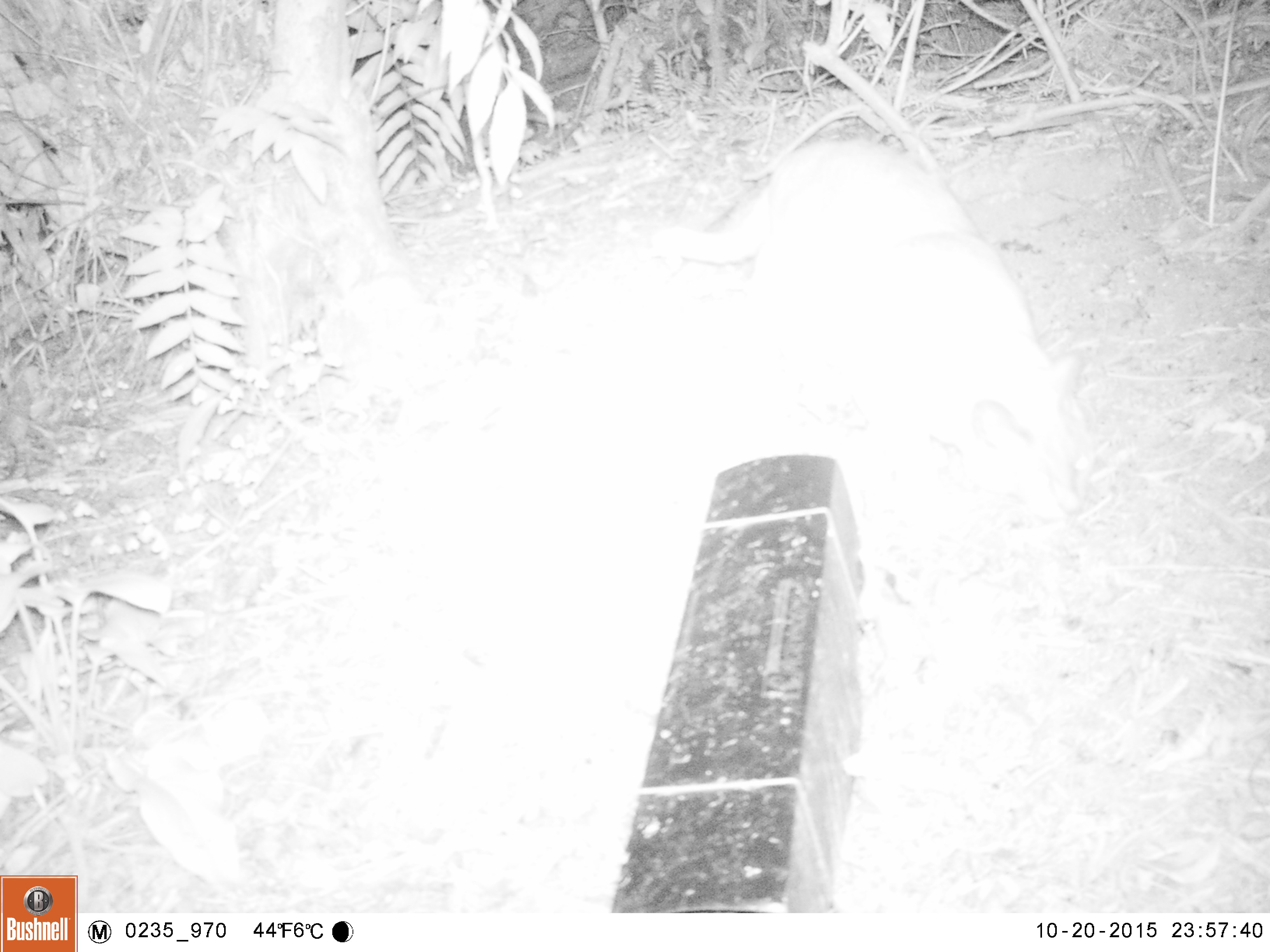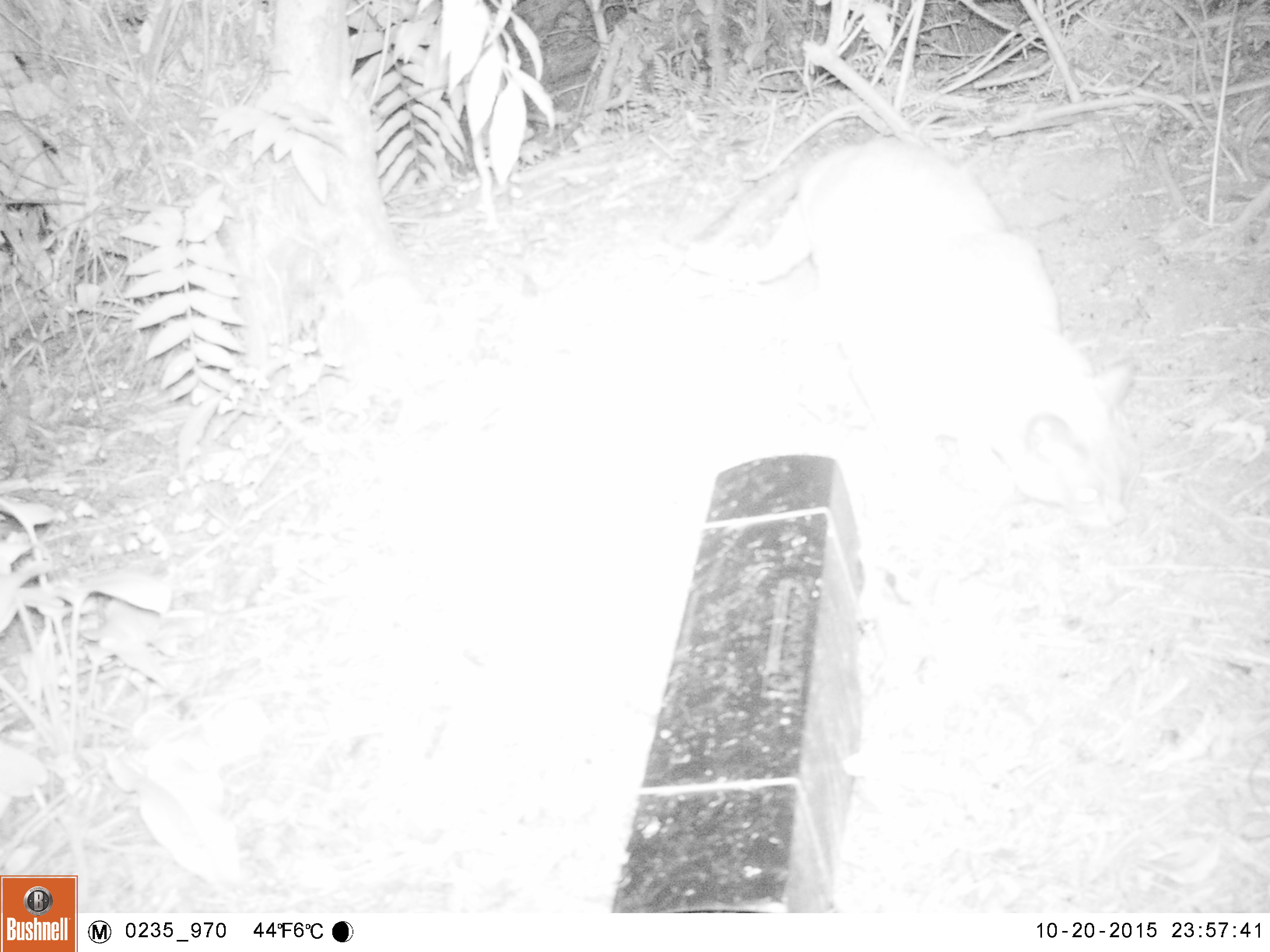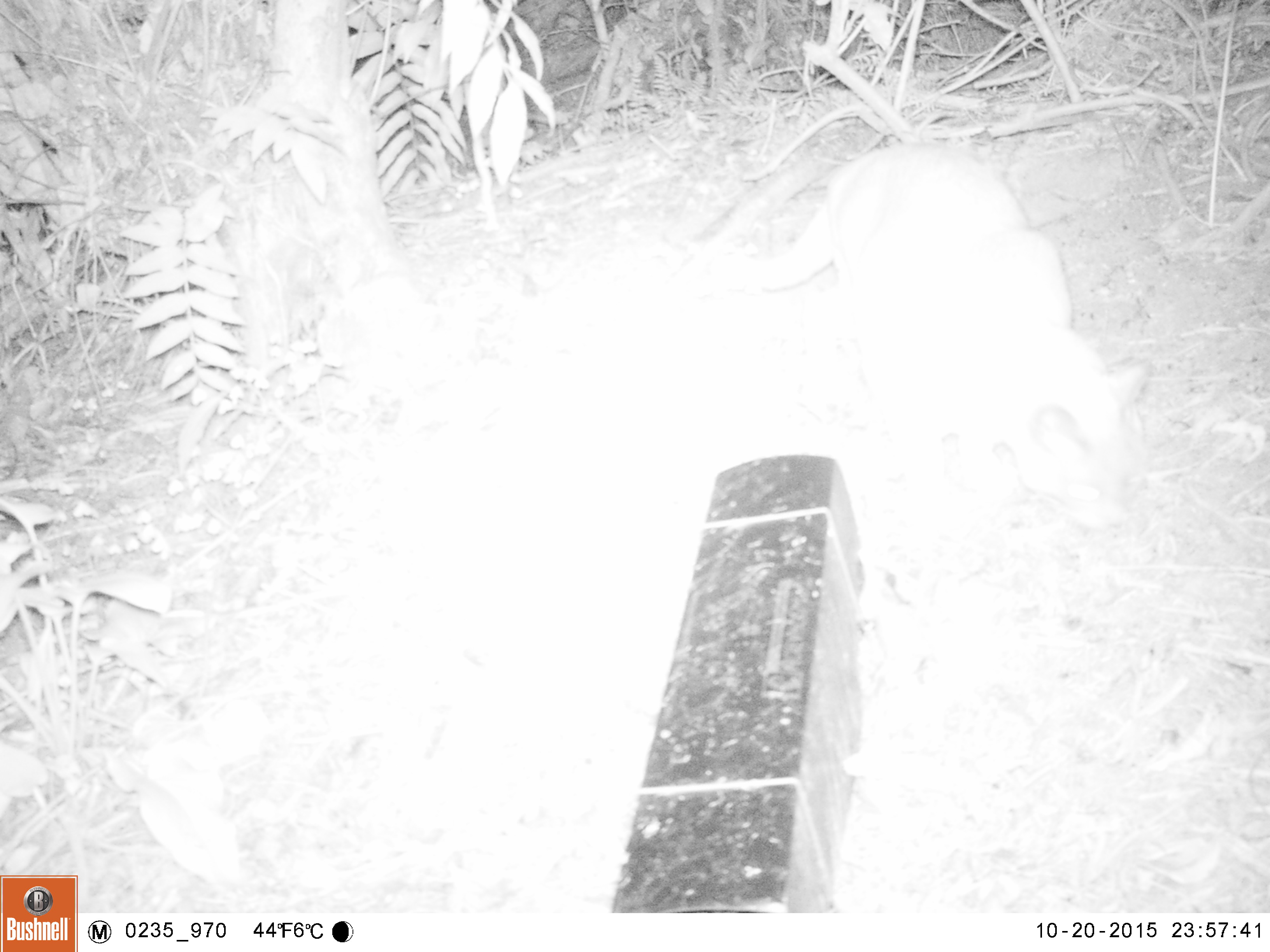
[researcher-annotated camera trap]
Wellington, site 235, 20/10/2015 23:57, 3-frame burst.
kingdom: Animalia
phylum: Chordata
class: Mammalia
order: Carnivora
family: Felidae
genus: Felis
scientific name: Felis catus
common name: cat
Cat (Felis catus).